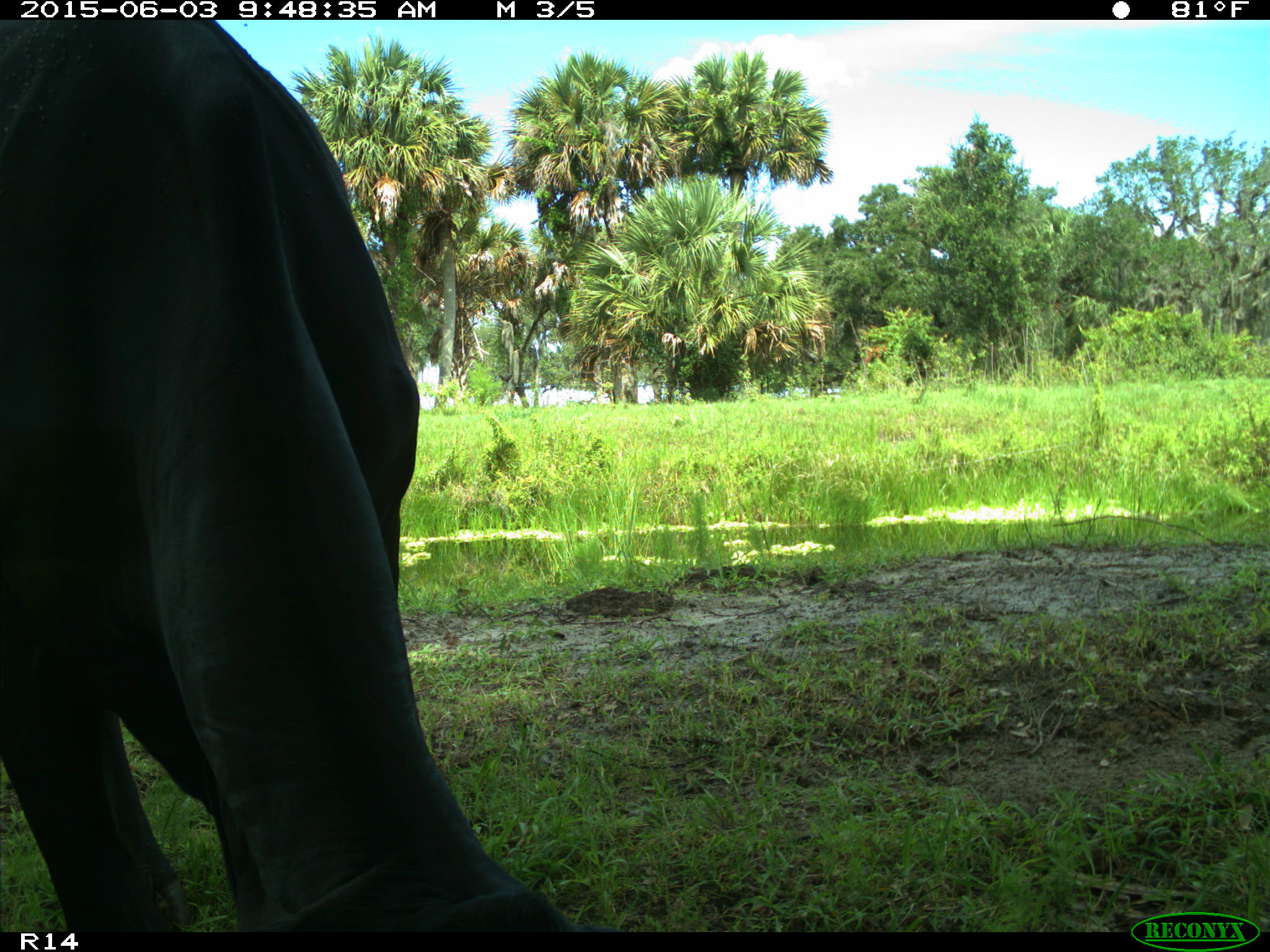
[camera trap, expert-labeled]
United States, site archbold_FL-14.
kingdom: Animalia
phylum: Chordata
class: Mammalia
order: Artiodactyla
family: Bovidae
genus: Bos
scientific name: Bos taurus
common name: domestic cow